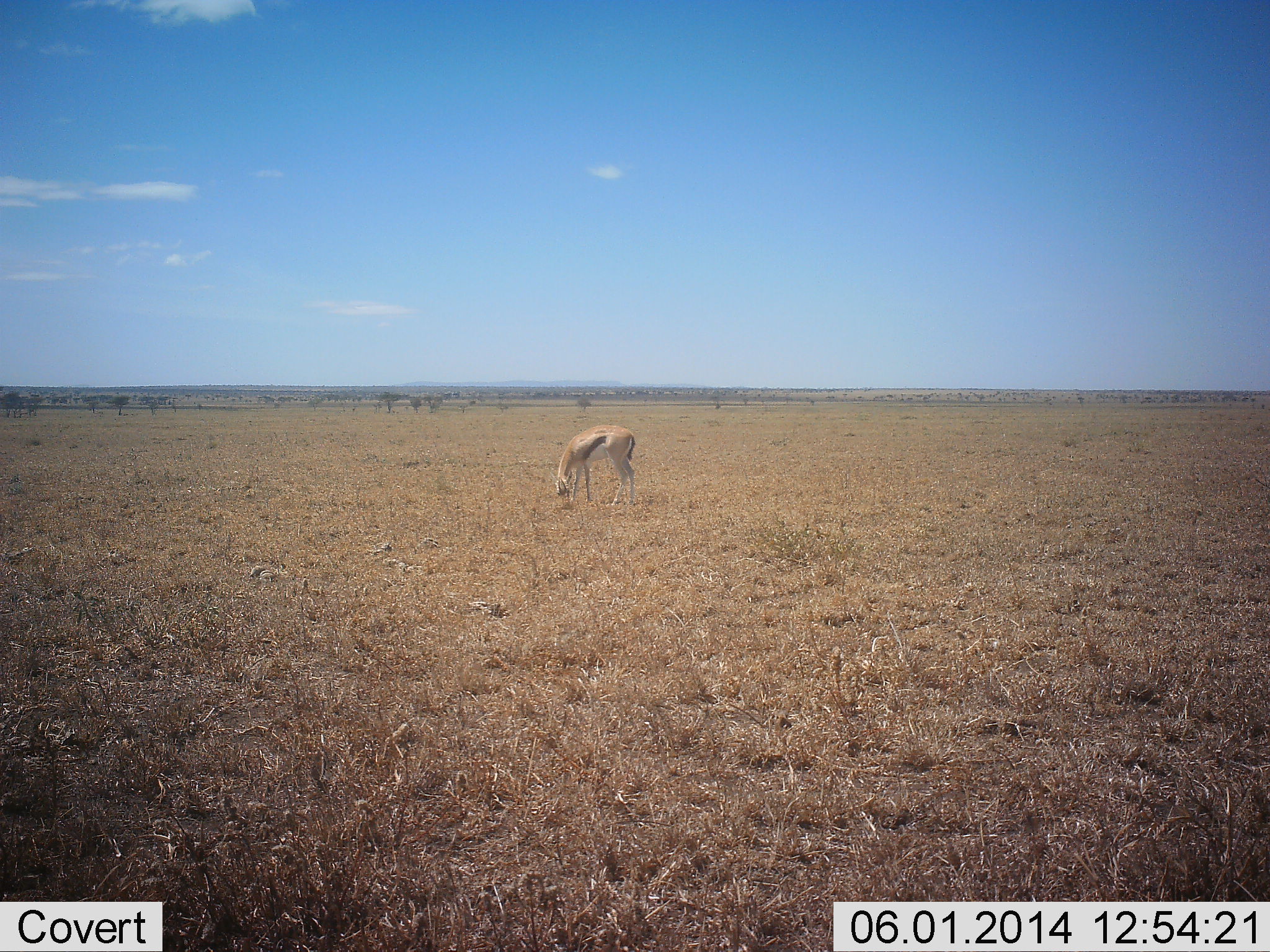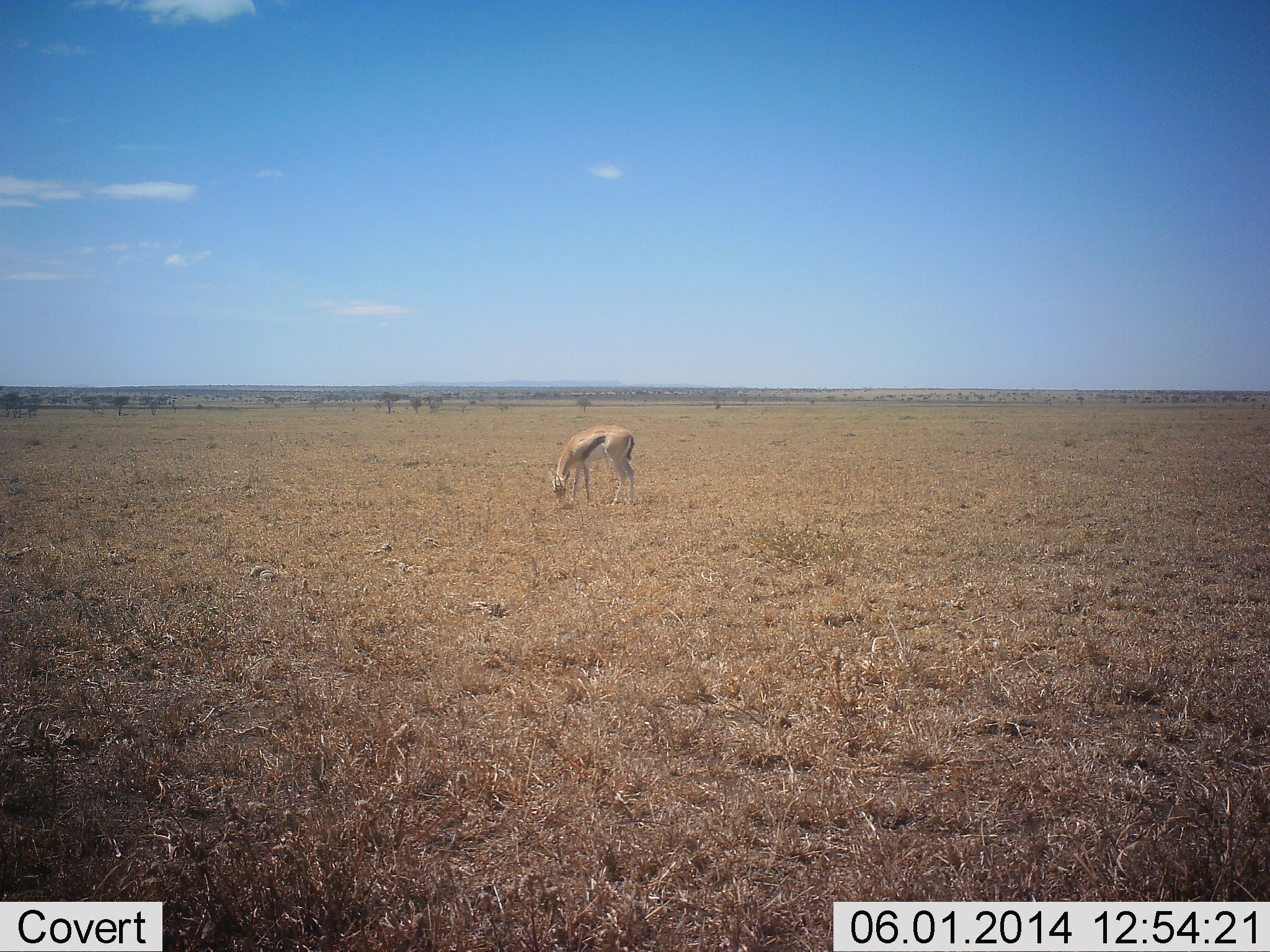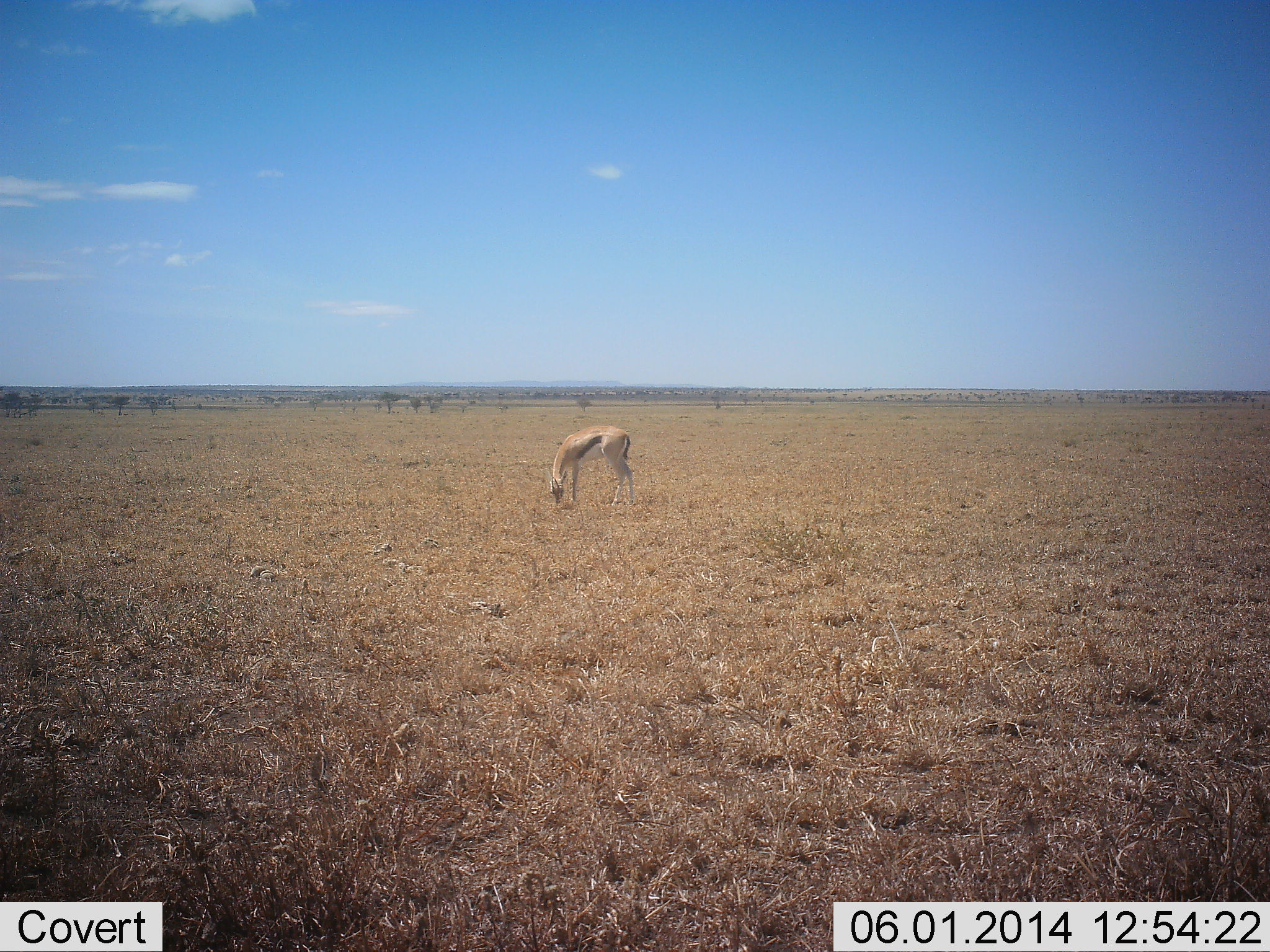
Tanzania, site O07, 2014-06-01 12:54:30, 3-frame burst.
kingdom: Animalia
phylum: Chordata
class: Mammalia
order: Artiodactyla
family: Bovidae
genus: Eudorcas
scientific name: Eudorcas thomsonii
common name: thomson's gazelle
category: gazellethomsons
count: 1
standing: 11%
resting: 0%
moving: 0%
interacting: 0%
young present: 0%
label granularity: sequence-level